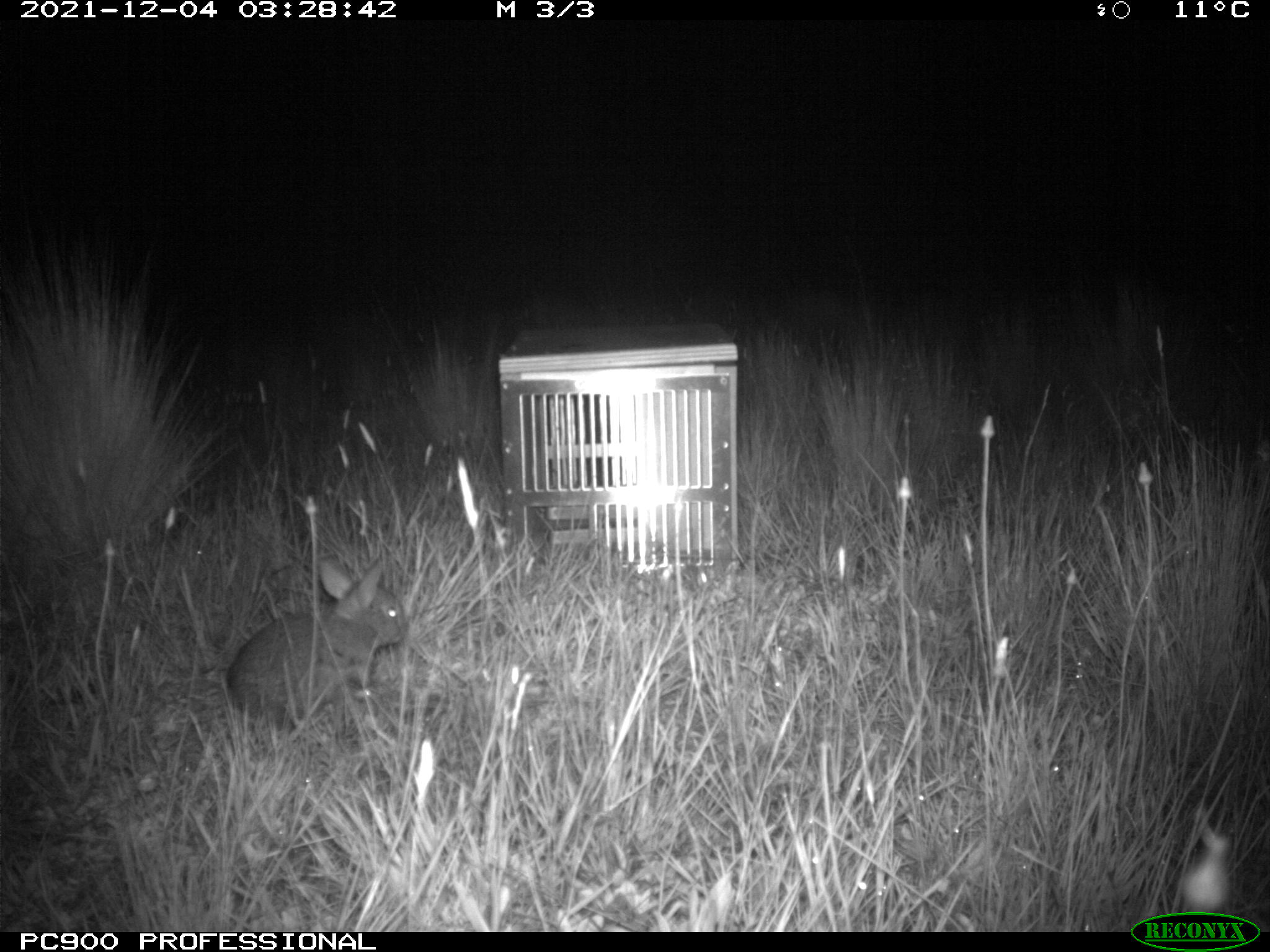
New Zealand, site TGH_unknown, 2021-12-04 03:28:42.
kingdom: Animalia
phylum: Chordata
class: Mammalia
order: Lagomorpha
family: Leporidae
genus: Oryctolagus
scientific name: Oryctolagus cuniculus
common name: european rabbit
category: rabbit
Rabbit (european rabbit) (Oryctolagus cuniculus).